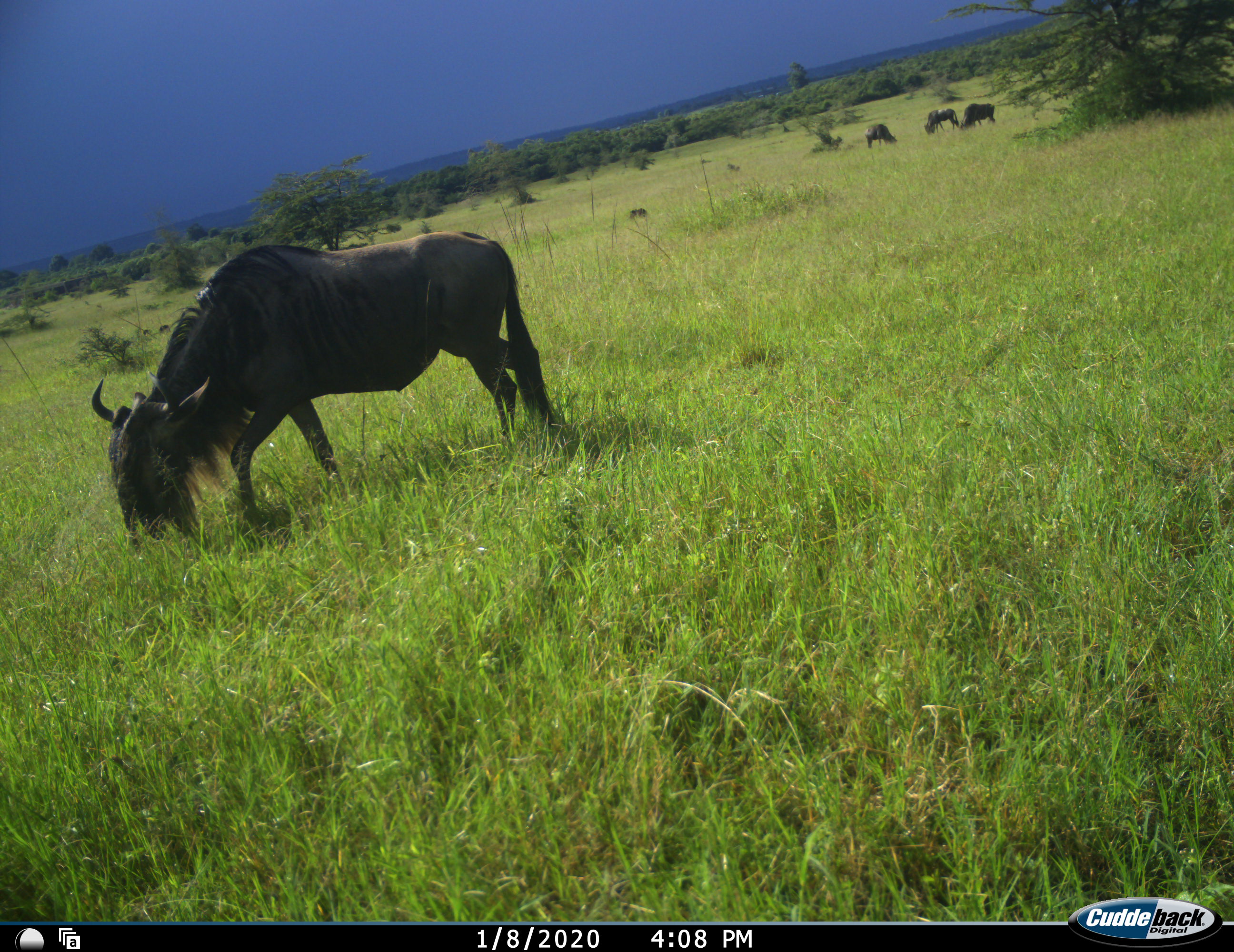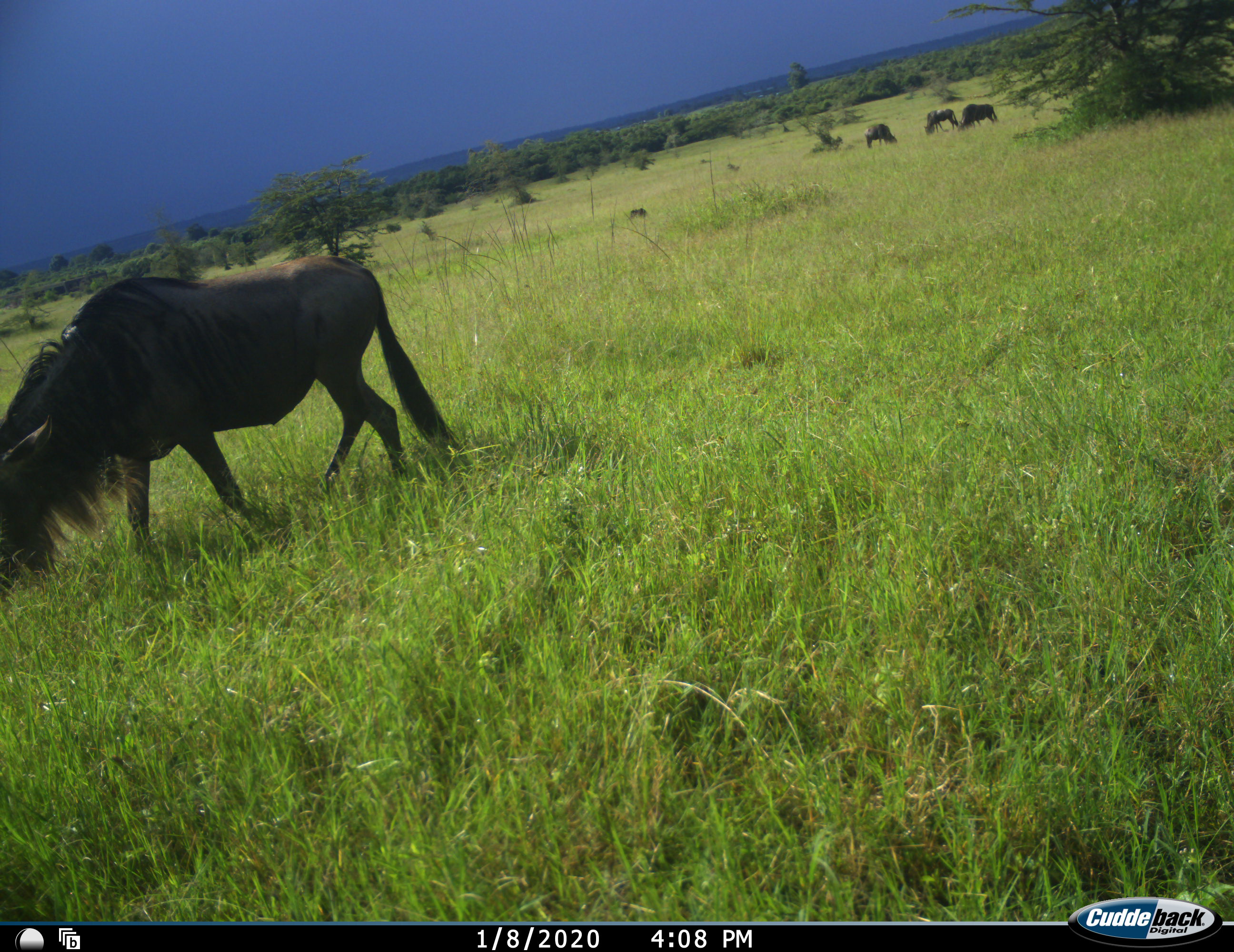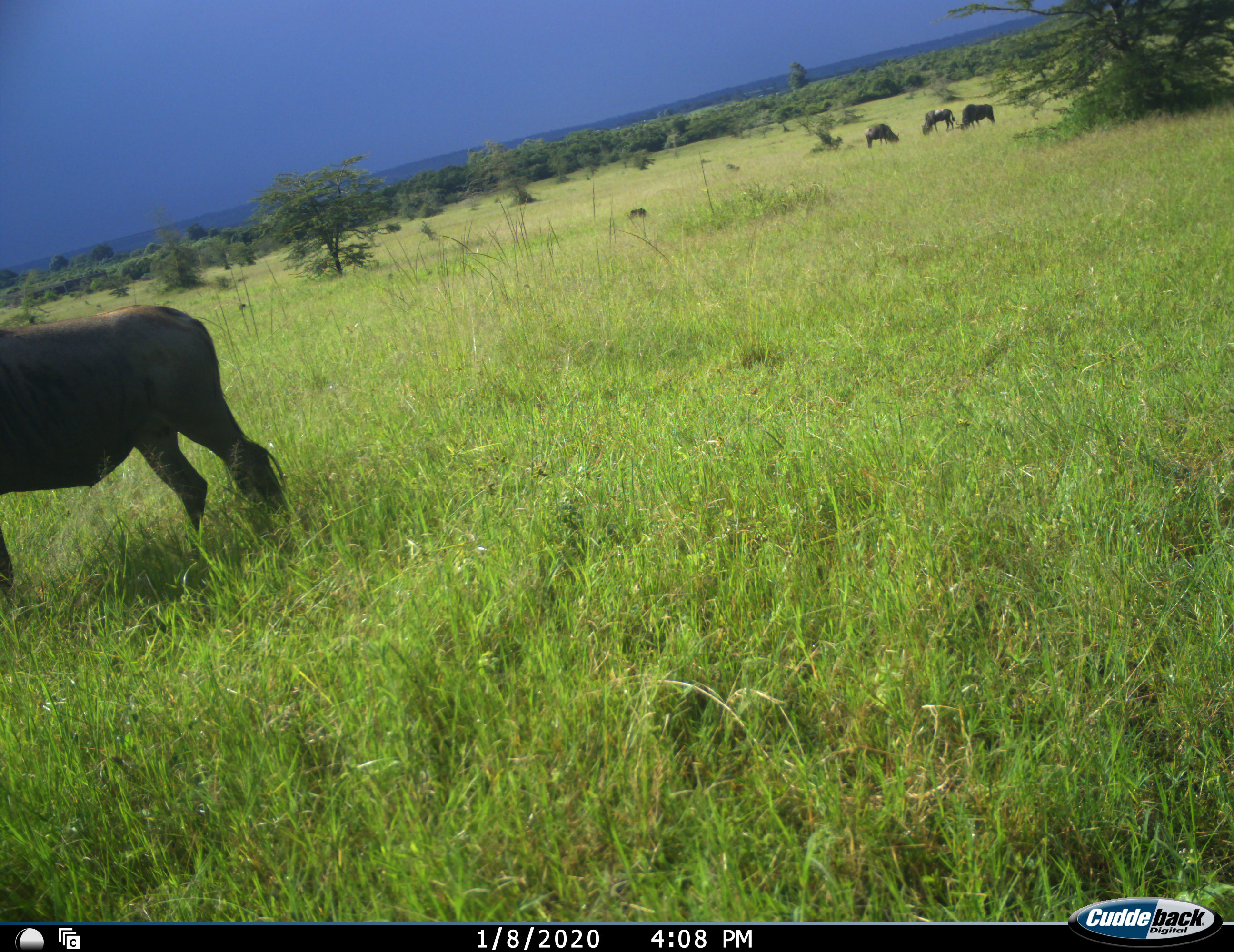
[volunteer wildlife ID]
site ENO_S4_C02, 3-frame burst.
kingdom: Animalia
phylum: Chordata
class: Mammalia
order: Artiodactyla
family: Bovidae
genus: Connochaetes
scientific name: Connochaetes taurinus taurinus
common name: blue wildebeest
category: wildebeestblue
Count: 4.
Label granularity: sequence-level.